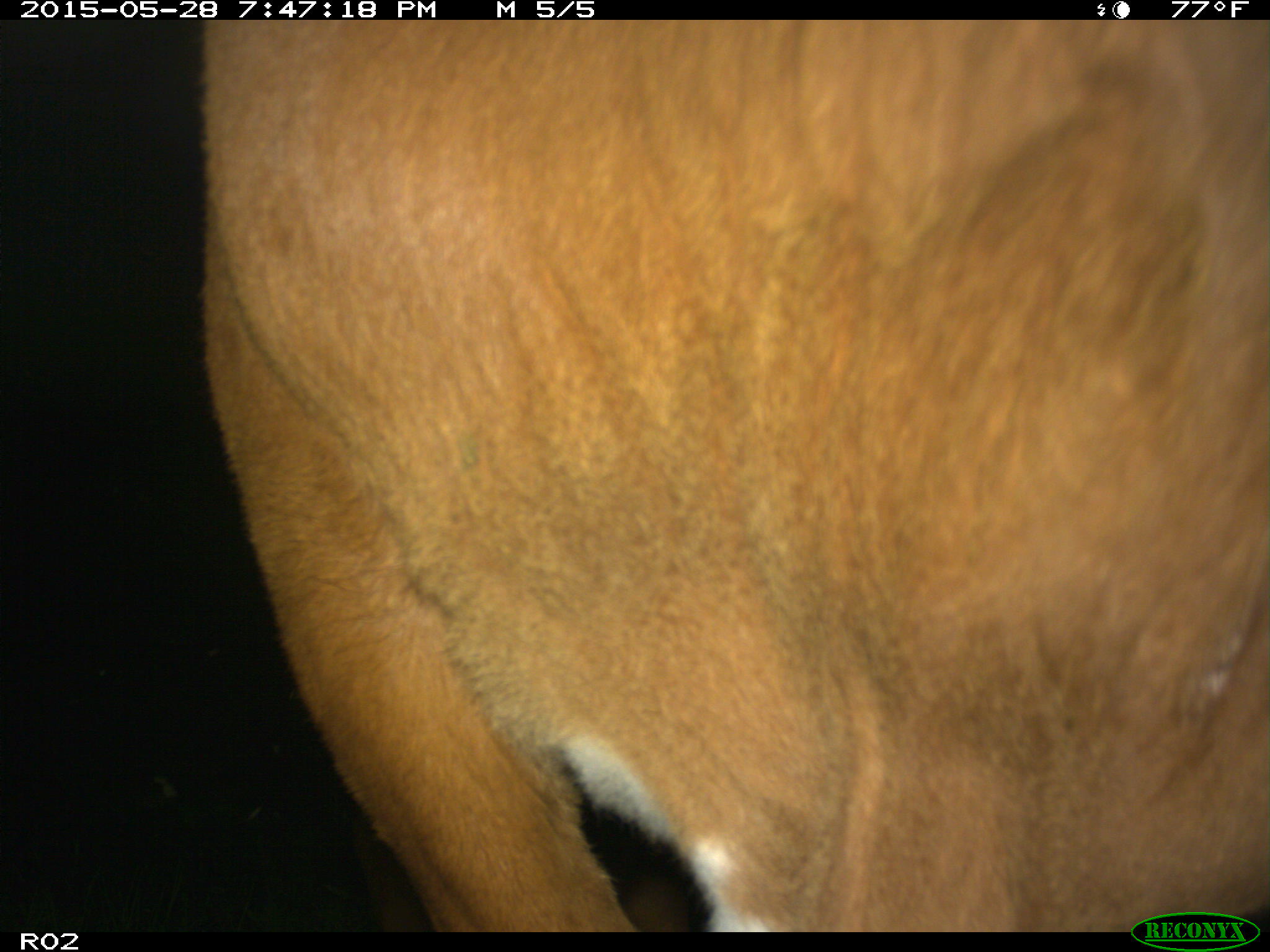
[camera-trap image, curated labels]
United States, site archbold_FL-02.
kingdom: Animalia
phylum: Chordata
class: Mammalia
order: Artiodactyla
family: Bovidae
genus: Bos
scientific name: Bos taurus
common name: domestic cow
Bos taurus (domestic cow).